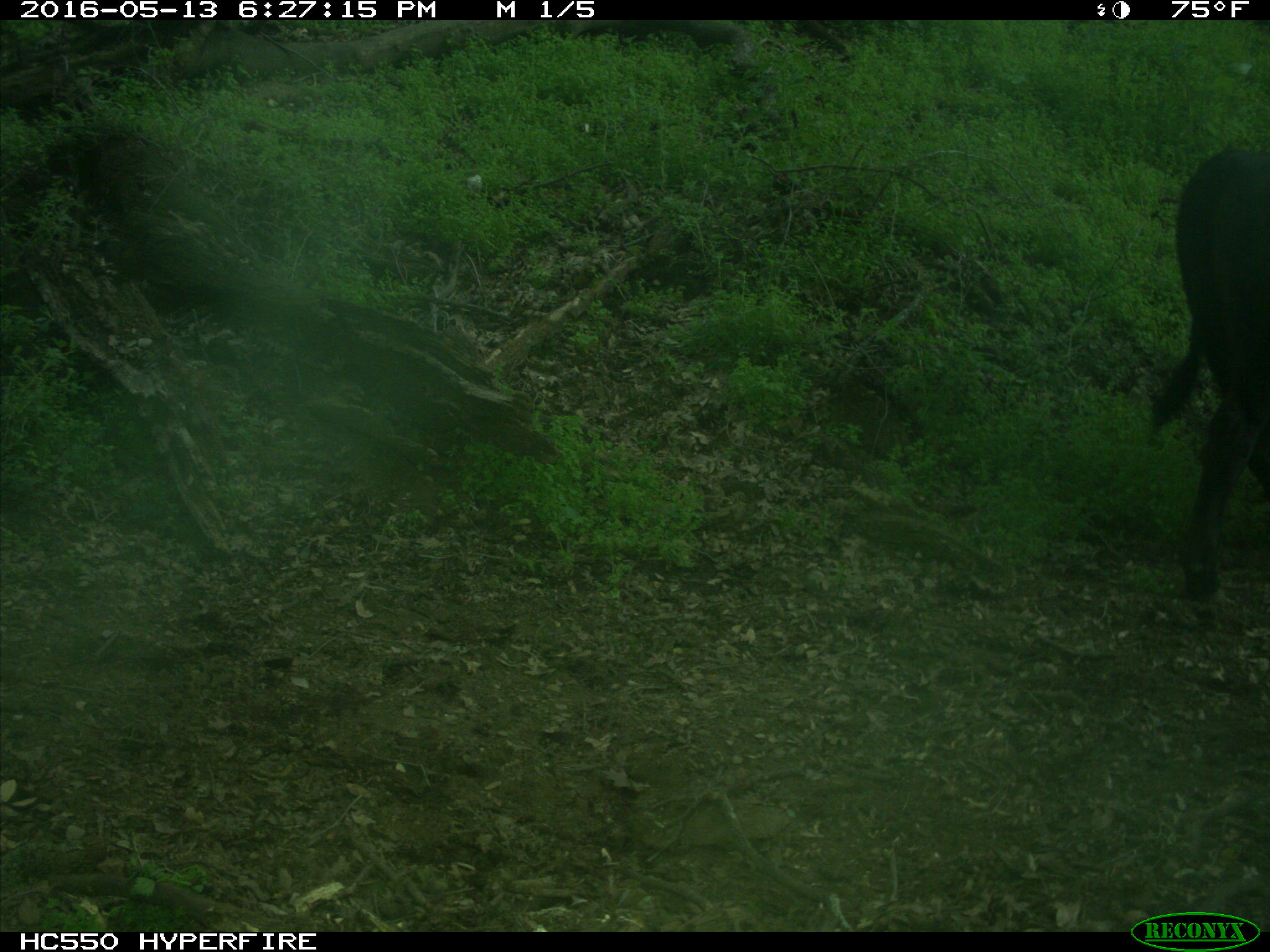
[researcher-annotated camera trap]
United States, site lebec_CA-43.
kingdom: Animalia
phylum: Chordata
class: Mammalia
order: Artiodactyla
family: Bovidae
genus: Bos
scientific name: Bos taurus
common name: domestic cow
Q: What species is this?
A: Bos taurus (domestic cow).